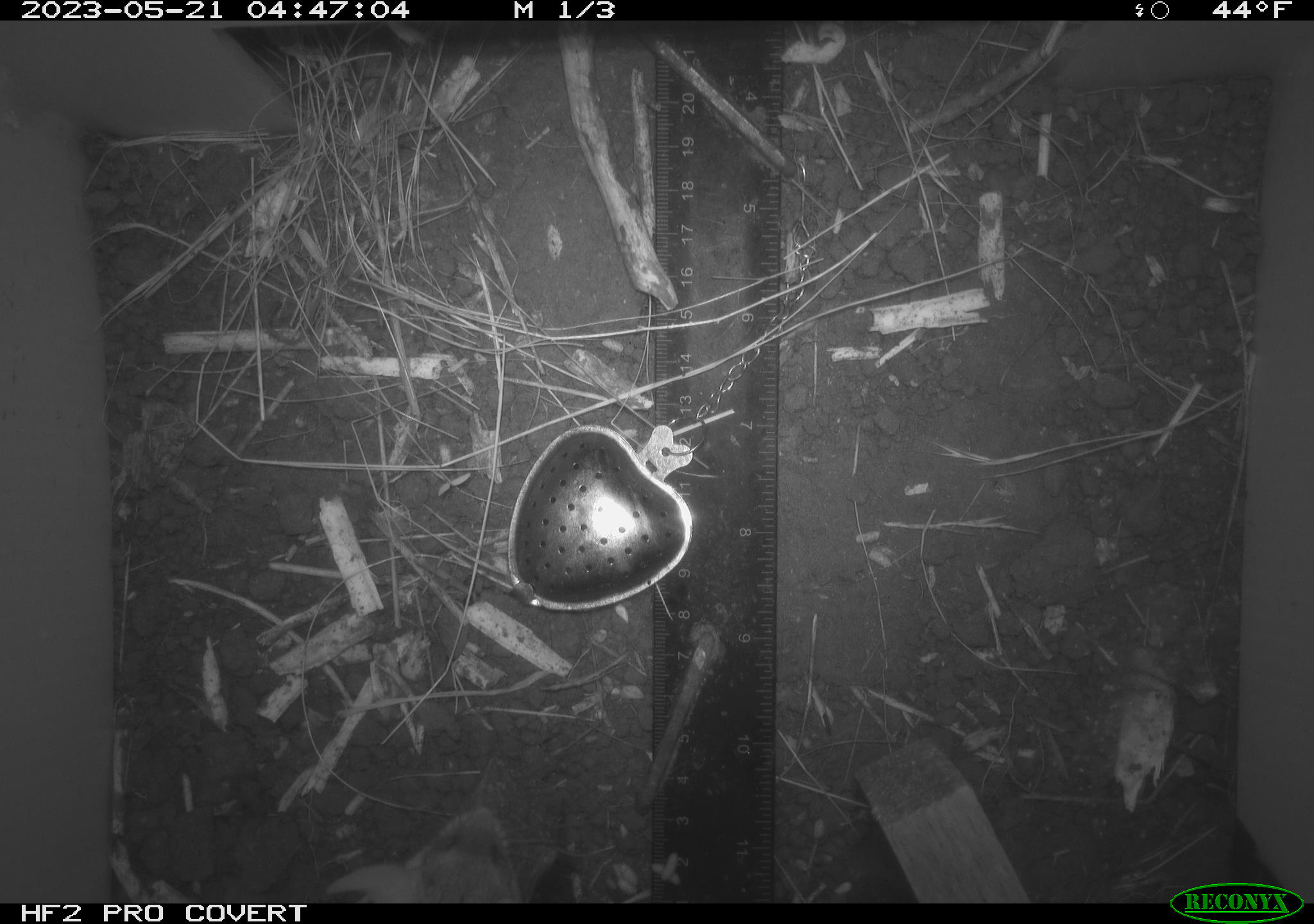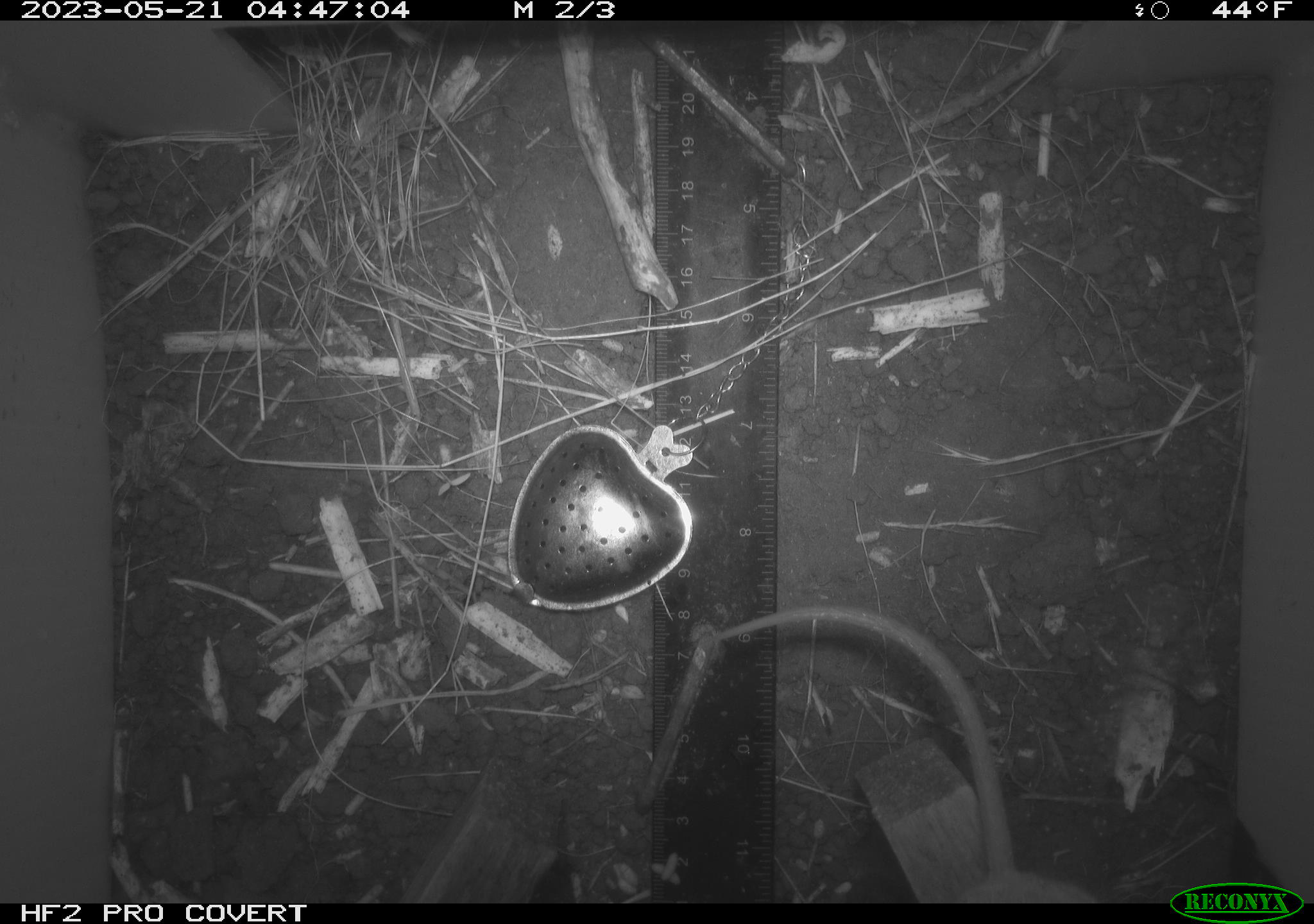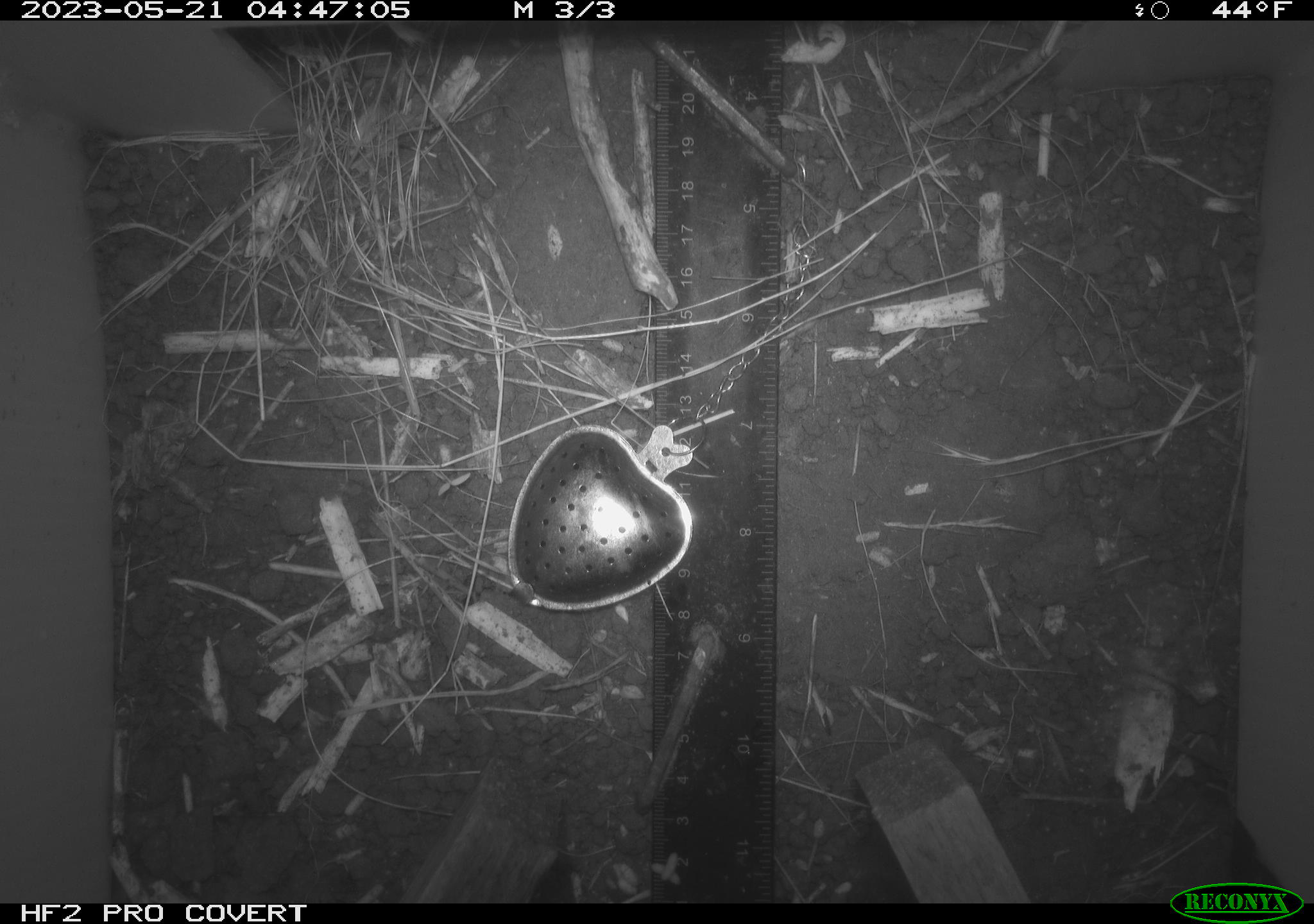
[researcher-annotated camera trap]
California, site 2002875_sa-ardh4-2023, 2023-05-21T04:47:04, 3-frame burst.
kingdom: Animalia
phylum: Chordata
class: Mammalia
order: Rodentia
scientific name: Rodentia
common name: mouse species